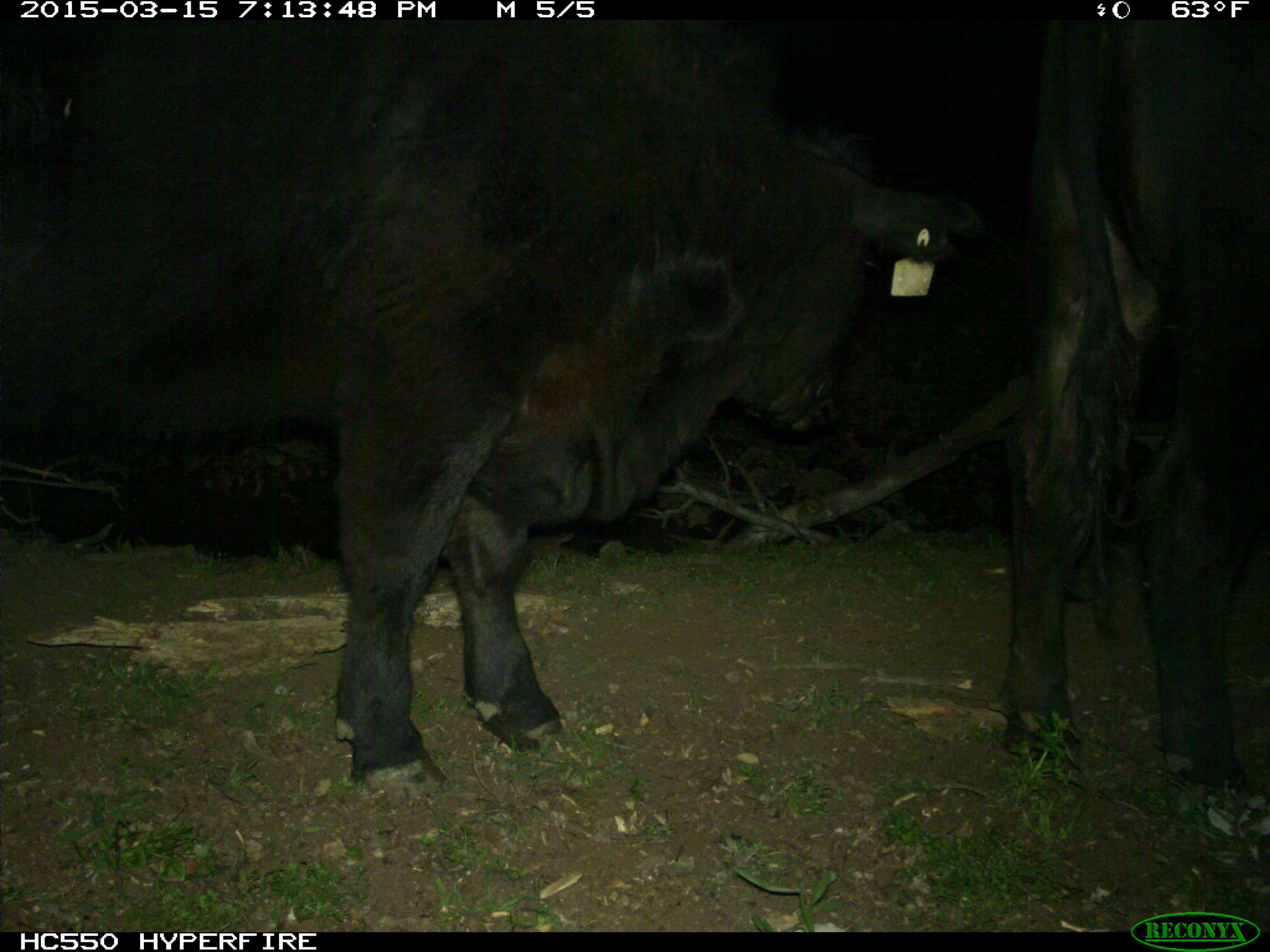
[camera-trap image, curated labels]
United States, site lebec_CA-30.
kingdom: Animalia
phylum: Chordata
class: Mammalia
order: Artiodactyla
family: Bovidae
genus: Bos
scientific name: Bos taurus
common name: domestic cow